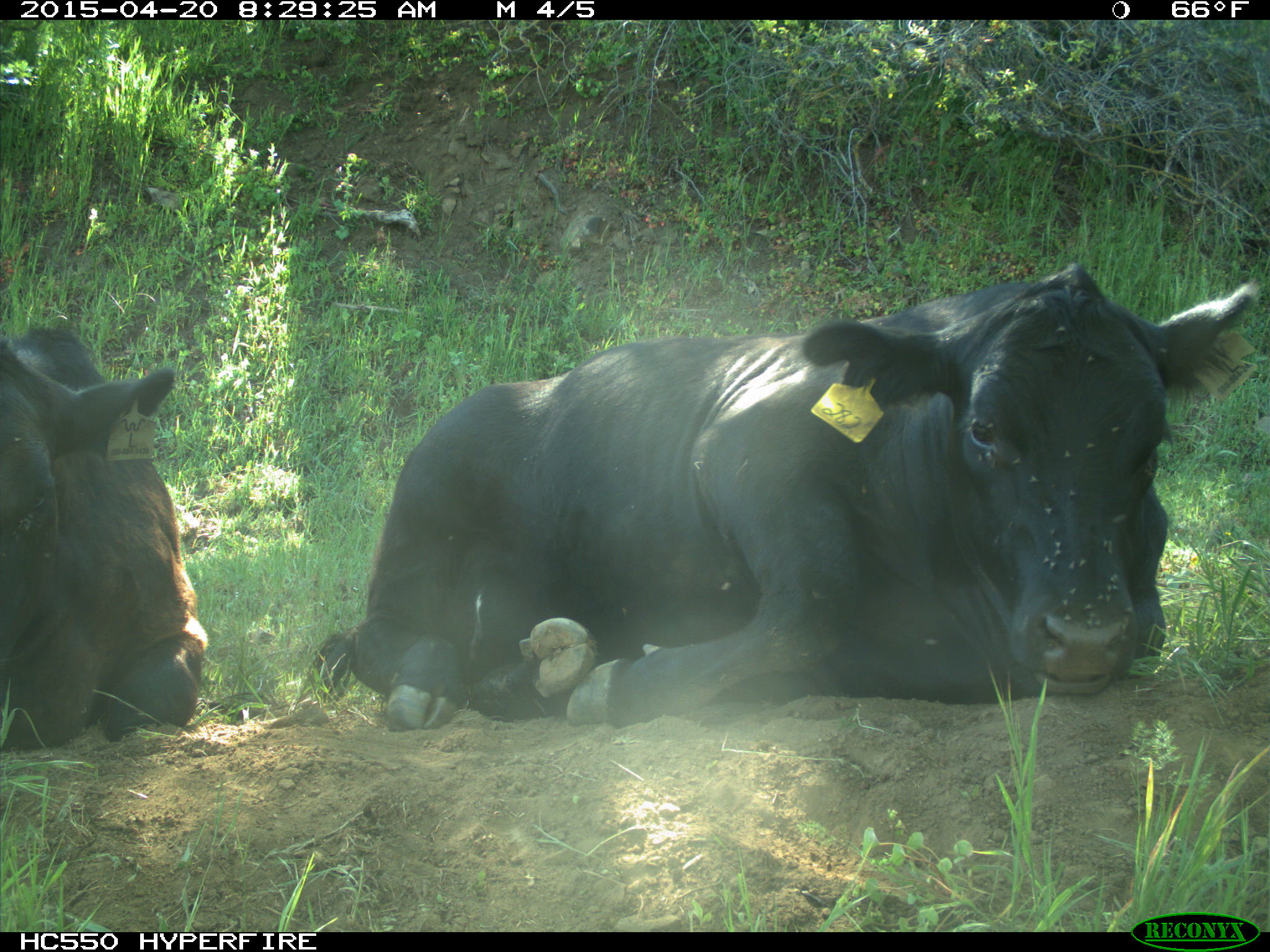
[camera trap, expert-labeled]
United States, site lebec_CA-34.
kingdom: Animalia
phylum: Chordata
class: Mammalia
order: Artiodactyla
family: Bovidae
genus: Bos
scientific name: Bos taurus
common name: domestic cow